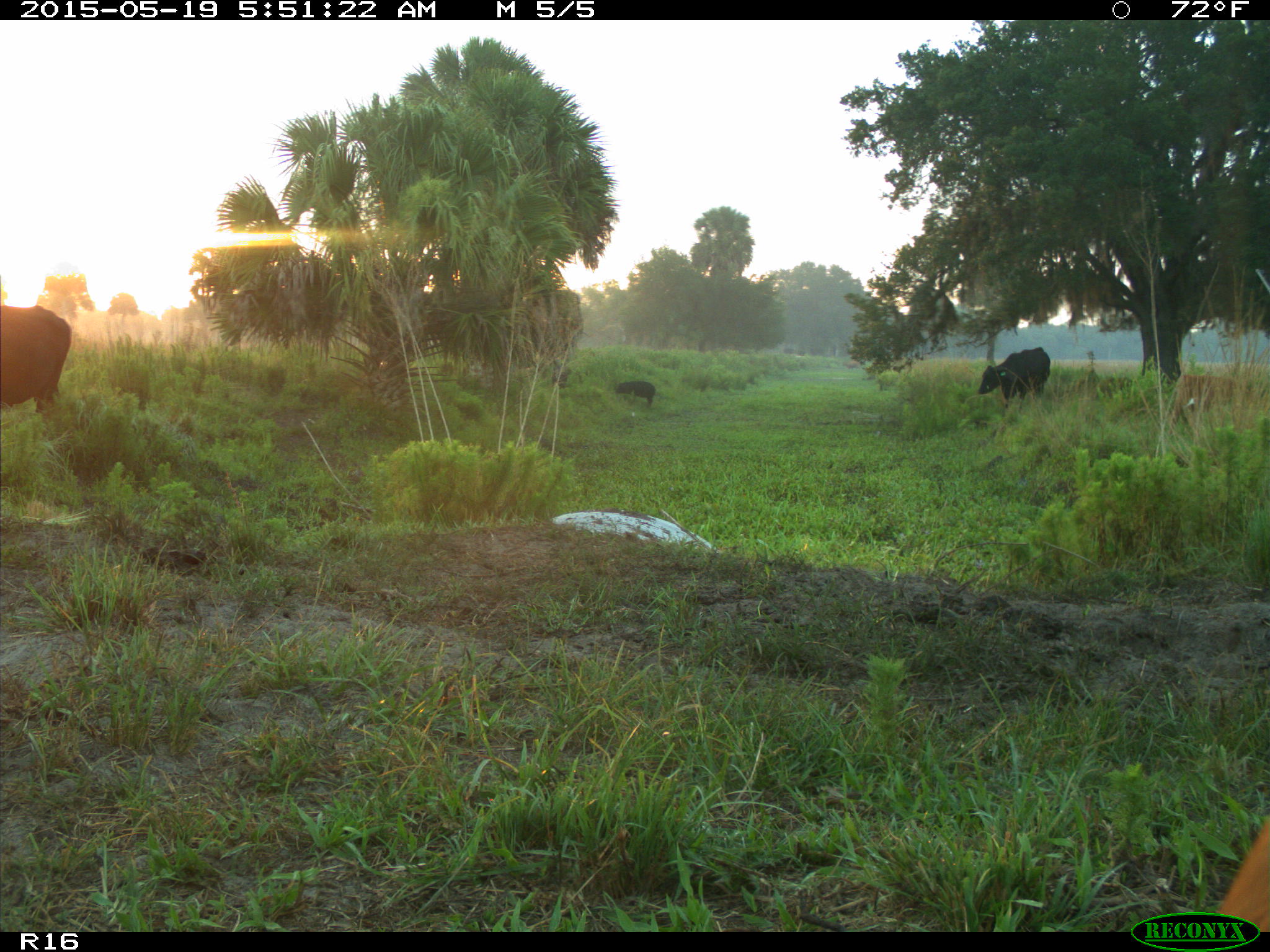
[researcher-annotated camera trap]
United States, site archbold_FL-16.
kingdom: Animalia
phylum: Chordata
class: Mammalia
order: Artiodactyla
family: Suidae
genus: Sus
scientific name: Sus scrofa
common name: wild boar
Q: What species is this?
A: Sus scrofa (wild boar).